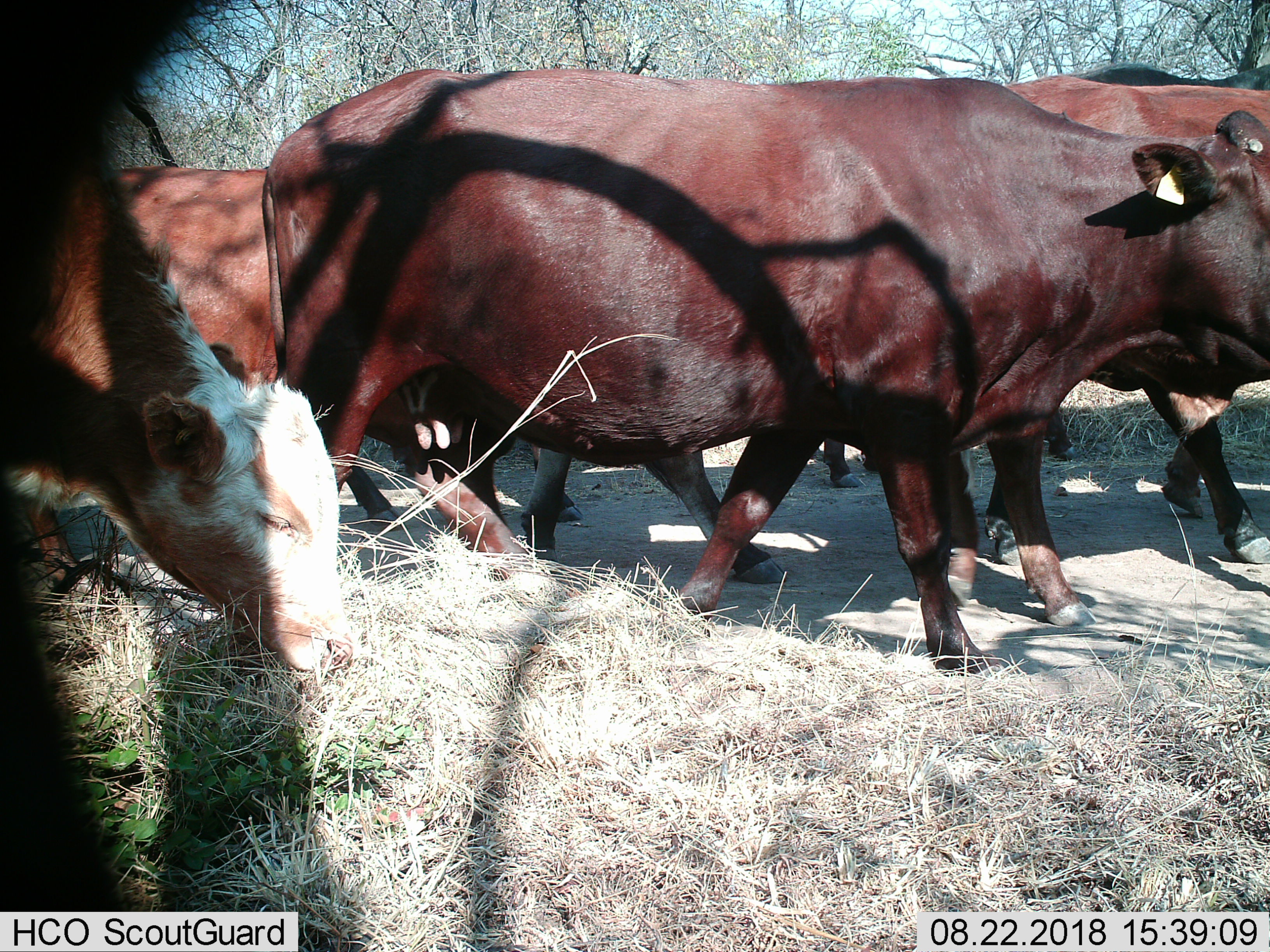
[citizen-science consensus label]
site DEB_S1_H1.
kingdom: Animalia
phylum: Chordata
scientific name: Vertebrata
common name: domestic animal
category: domesticanimal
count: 6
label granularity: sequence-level